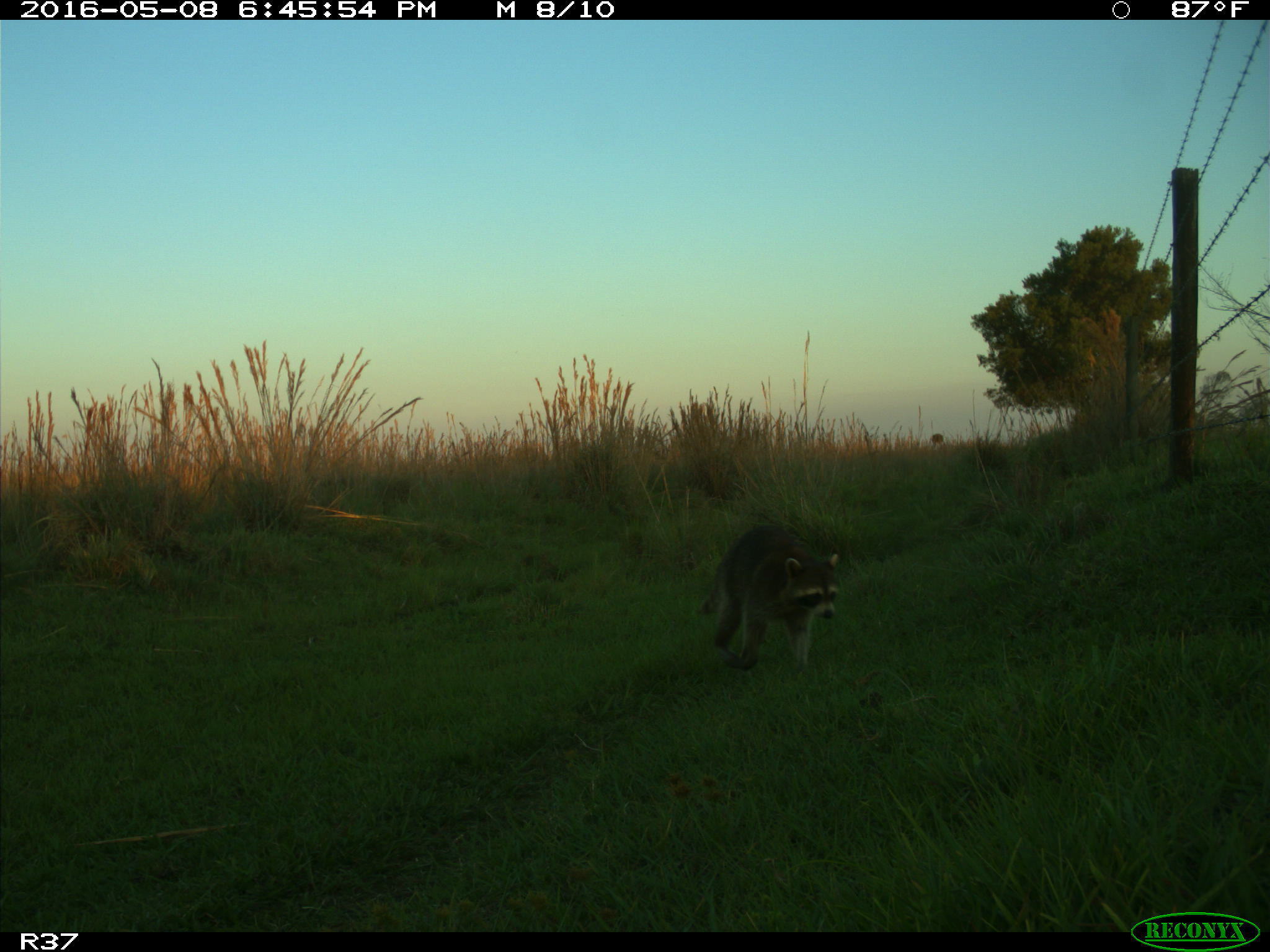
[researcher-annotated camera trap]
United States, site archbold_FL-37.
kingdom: Animalia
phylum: Chordata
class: Mammalia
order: Carnivora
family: Procyonidae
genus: Procyon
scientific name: Procyon lotor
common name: common raccoon